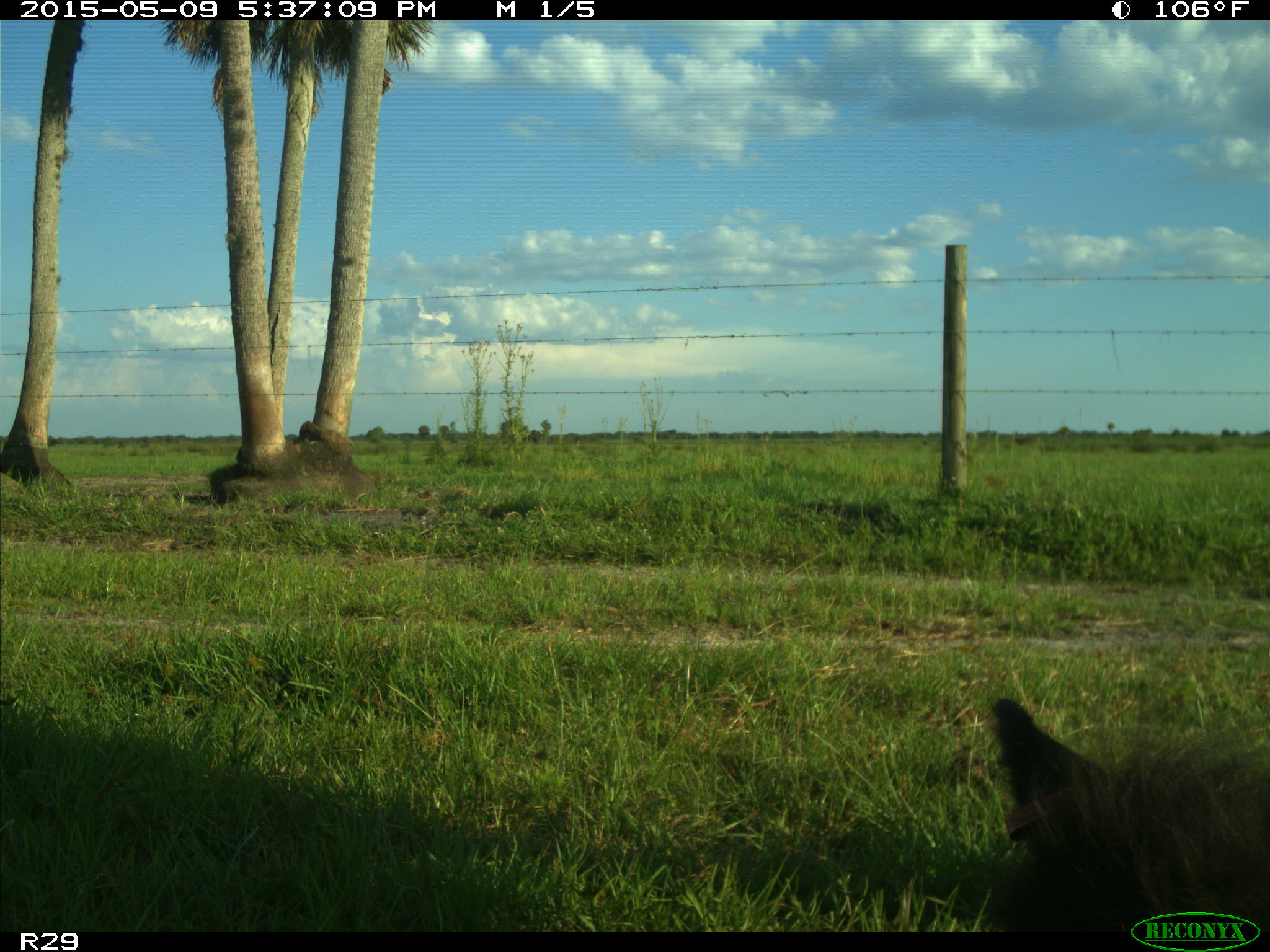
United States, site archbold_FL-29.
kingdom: Animalia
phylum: Chordata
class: Mammalia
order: Artiodactyla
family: Bovidae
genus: Bos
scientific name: Bos taurus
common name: domestic cow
Bos taurus (domestic cow).